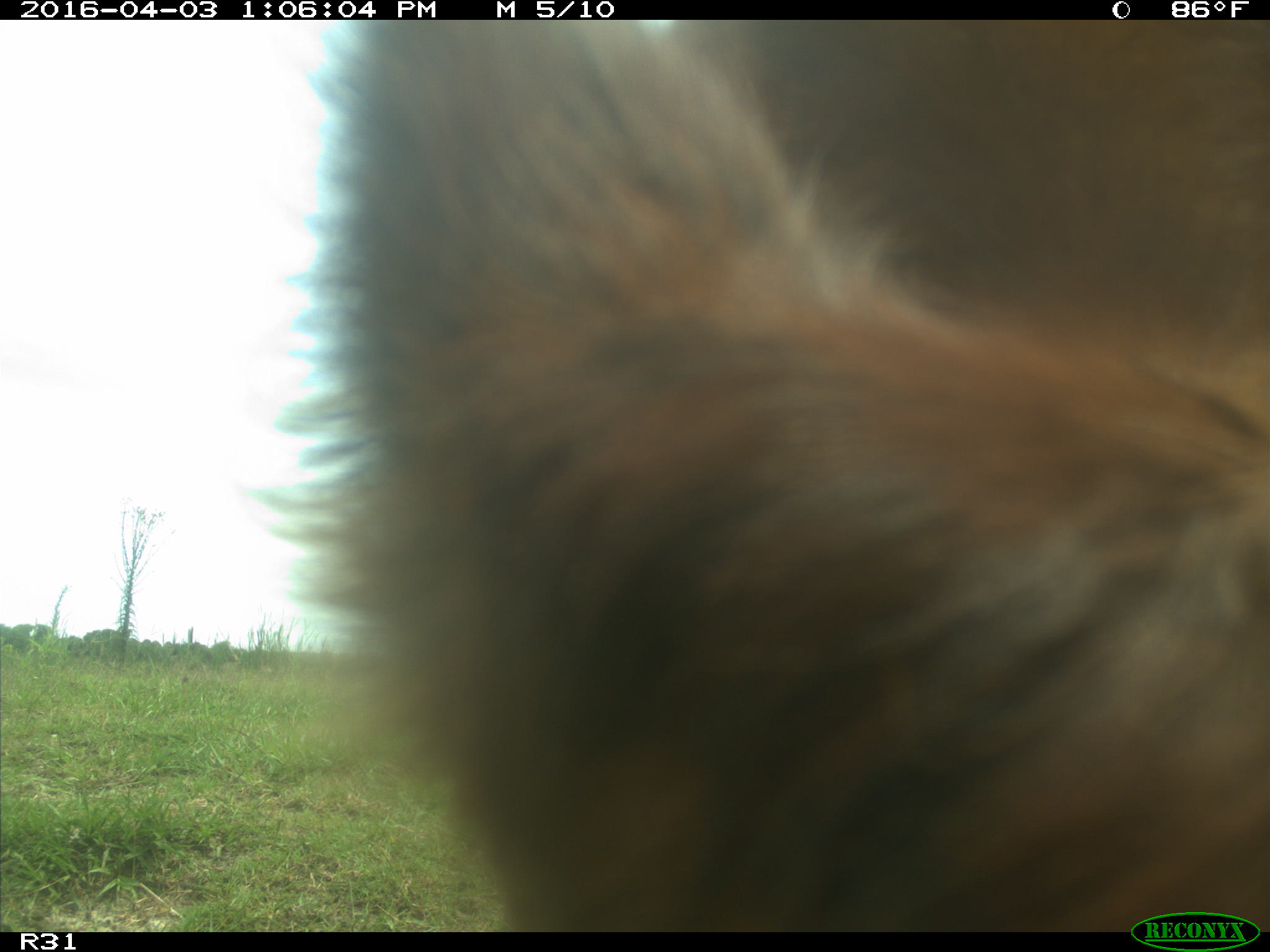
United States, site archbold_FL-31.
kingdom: Animalia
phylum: Chordata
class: Mammalia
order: Artiodactyla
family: Bovidae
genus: Bos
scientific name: Bos taurus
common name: domestic cow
Bos taurus (domestic cow).